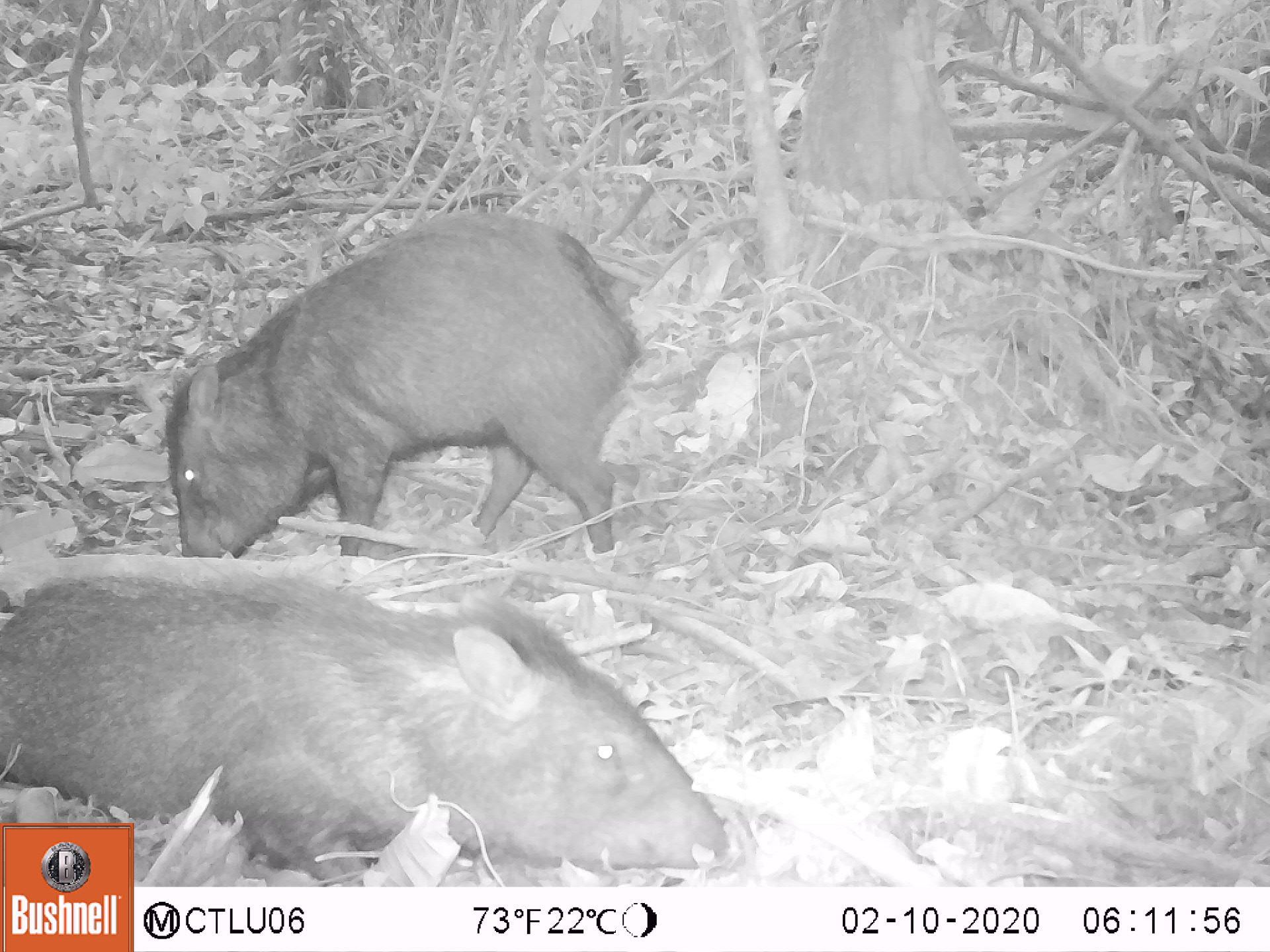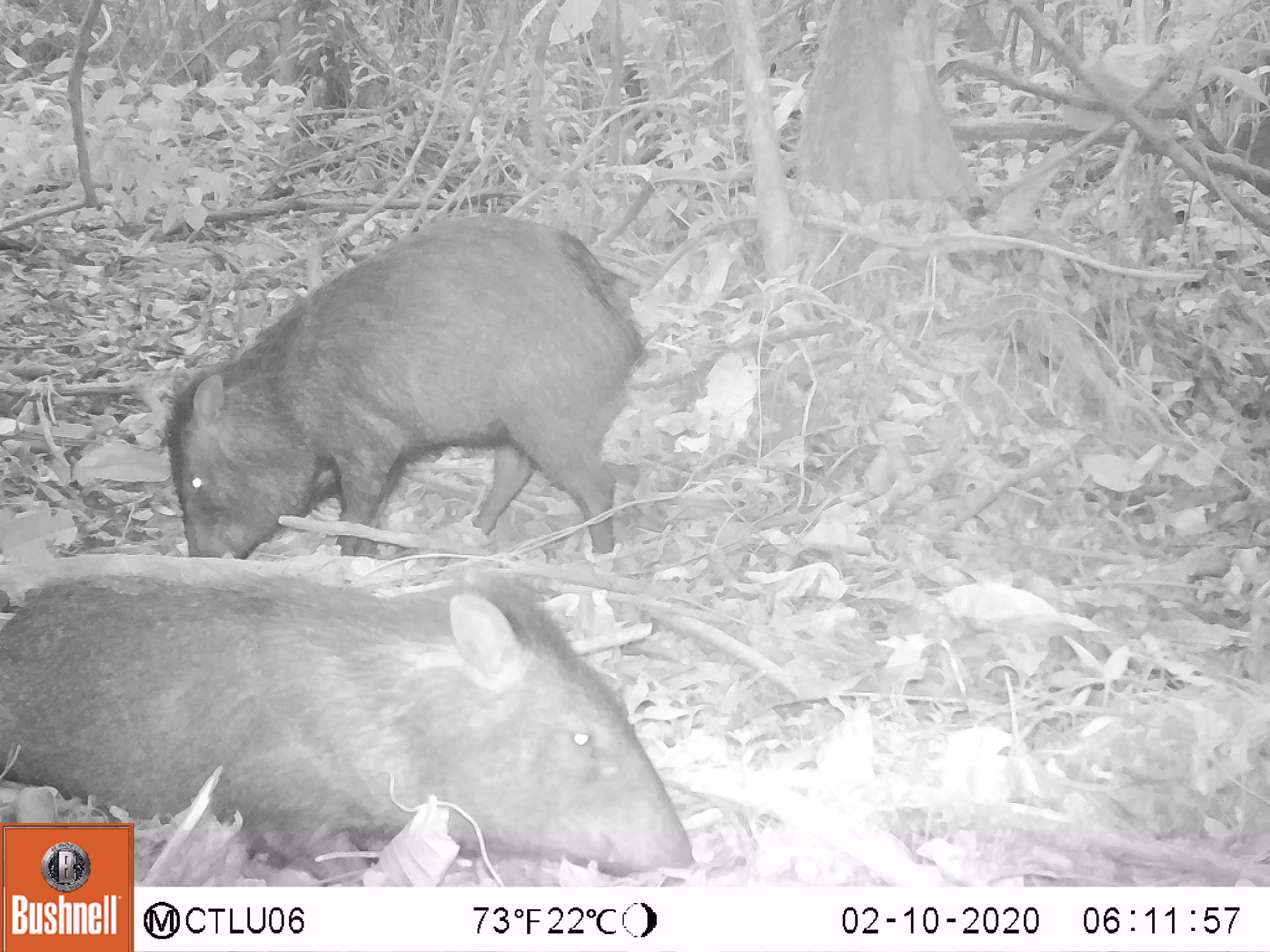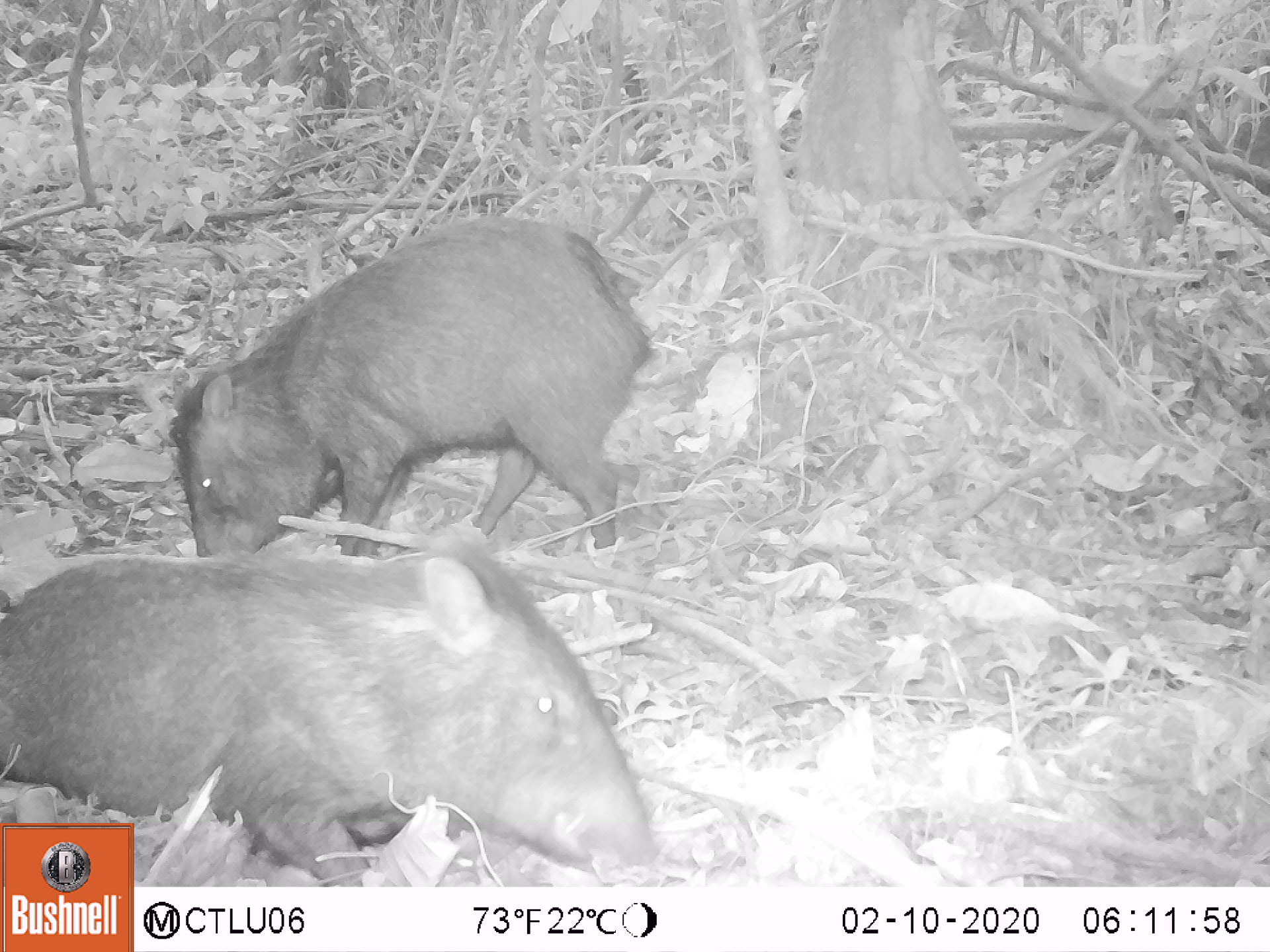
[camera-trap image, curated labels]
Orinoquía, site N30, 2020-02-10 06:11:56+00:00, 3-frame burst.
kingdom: Animalia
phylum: Chordata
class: Mammalia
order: Artiodactyla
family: Tayassuidae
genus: Pecari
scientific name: Pecari tajacu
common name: collared peccary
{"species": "collared peccary (Pecari tajacu)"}